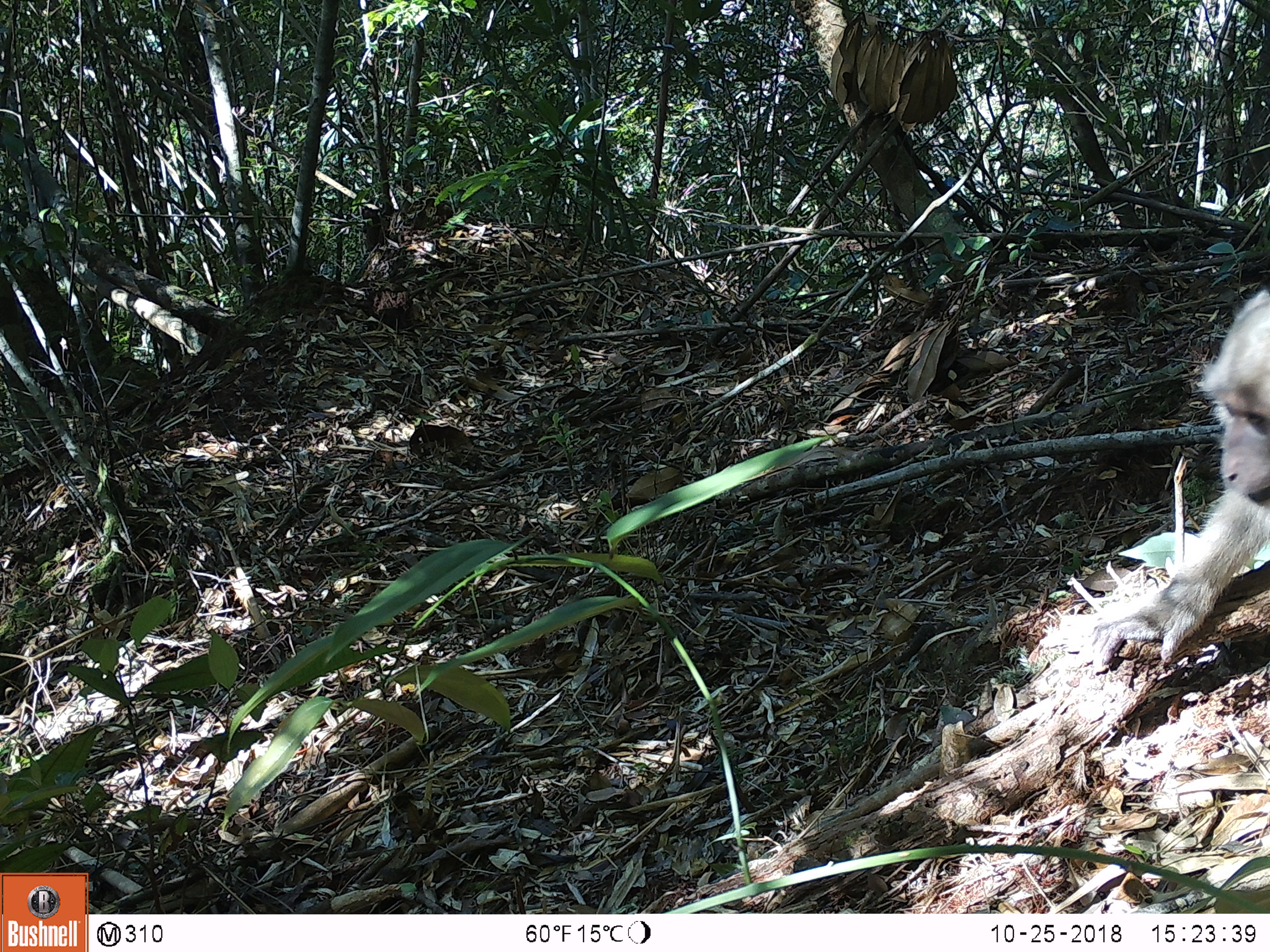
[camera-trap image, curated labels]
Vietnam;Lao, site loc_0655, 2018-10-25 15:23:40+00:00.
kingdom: Animalia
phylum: Chordata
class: Mammalia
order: Primates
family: Cercopithecidae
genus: Macaca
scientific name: Macaca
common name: macaques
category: assam or rhesus macaque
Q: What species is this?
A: Assam or rhesus macaque (macaques) (Macaca).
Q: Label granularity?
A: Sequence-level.